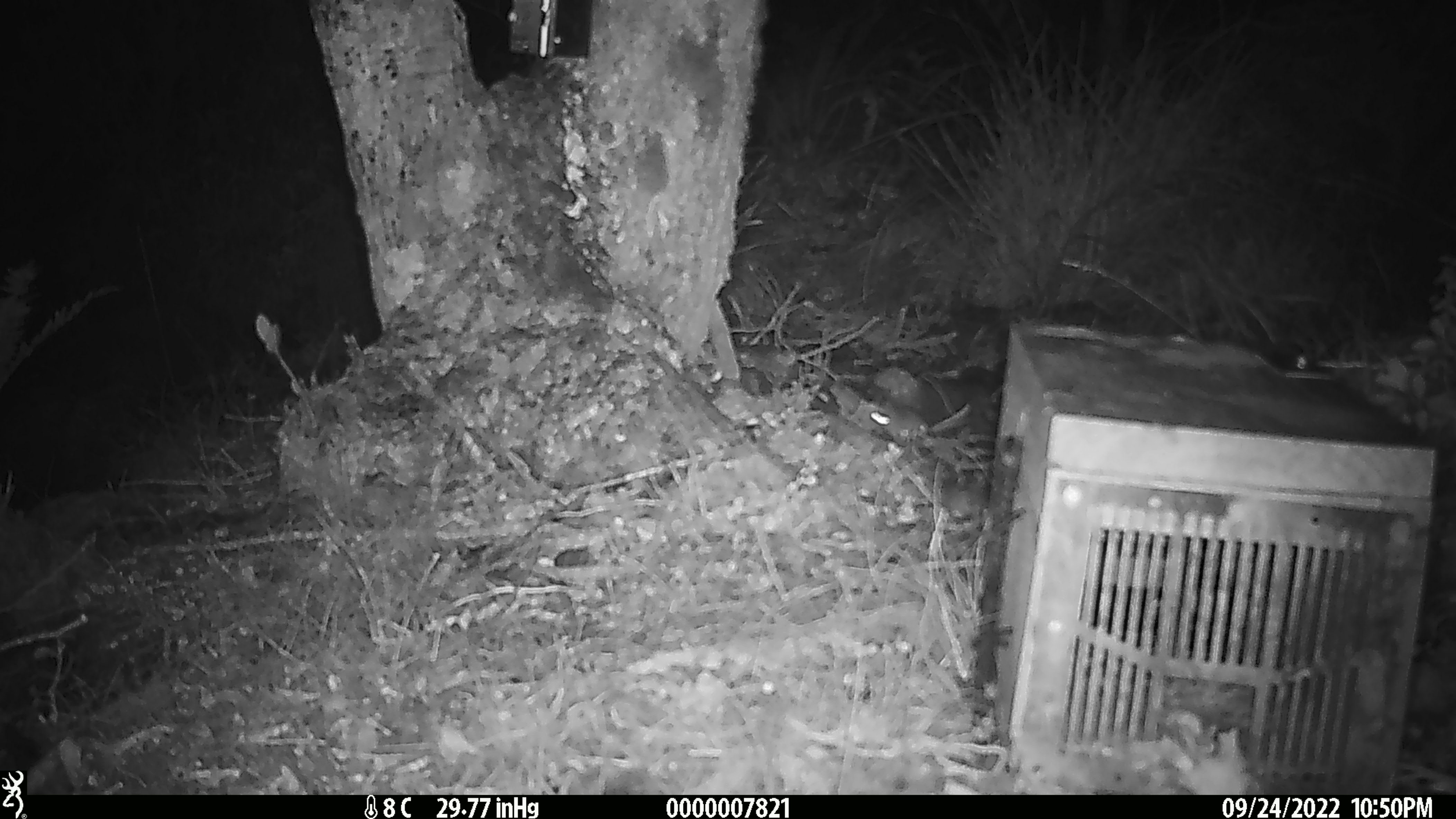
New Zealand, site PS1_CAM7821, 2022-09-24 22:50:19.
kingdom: Animalia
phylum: Chordata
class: Mammalia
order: Rodentia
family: Muridae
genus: Mus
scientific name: Mus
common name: mouse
Mouse (Mus).